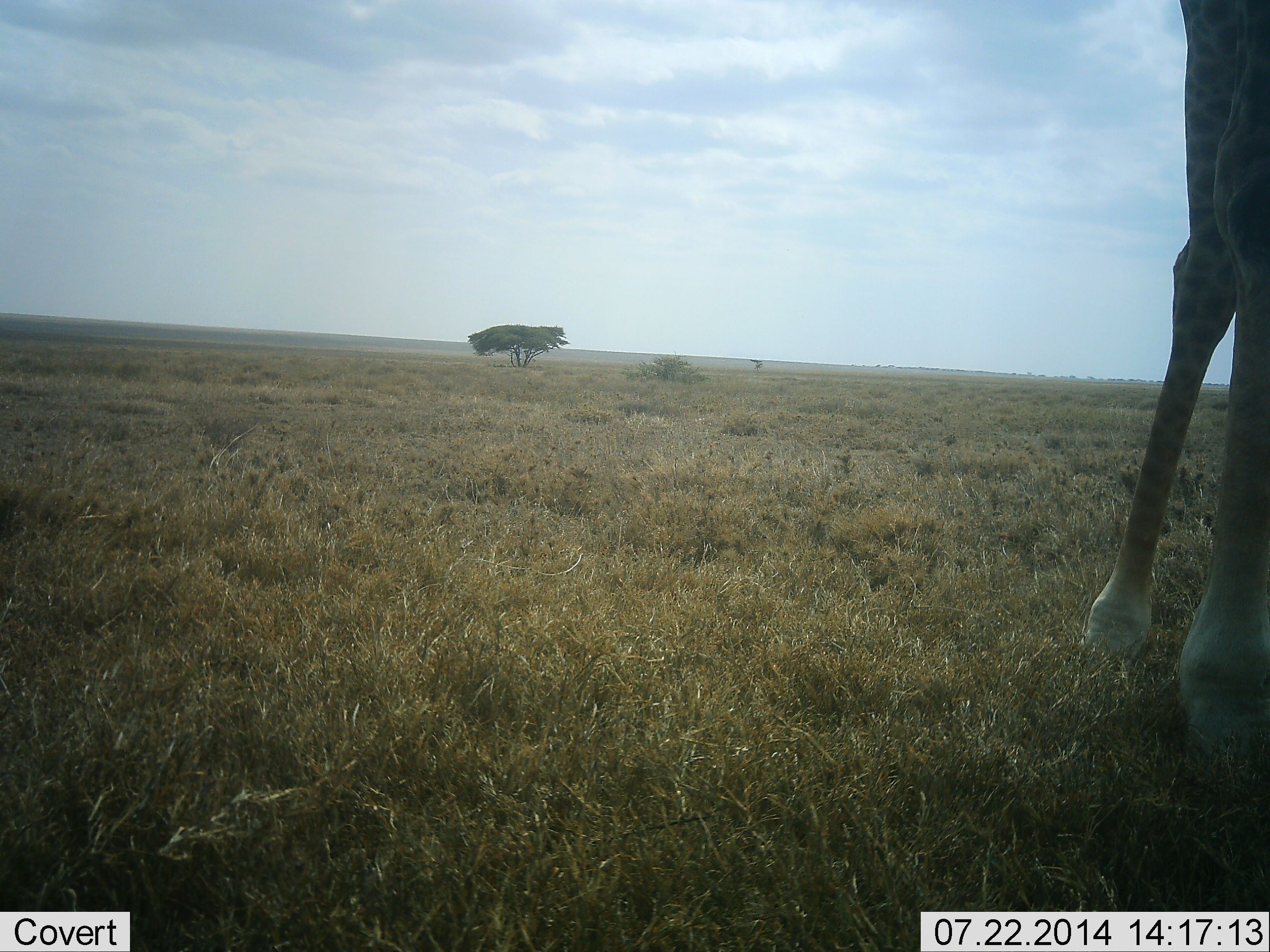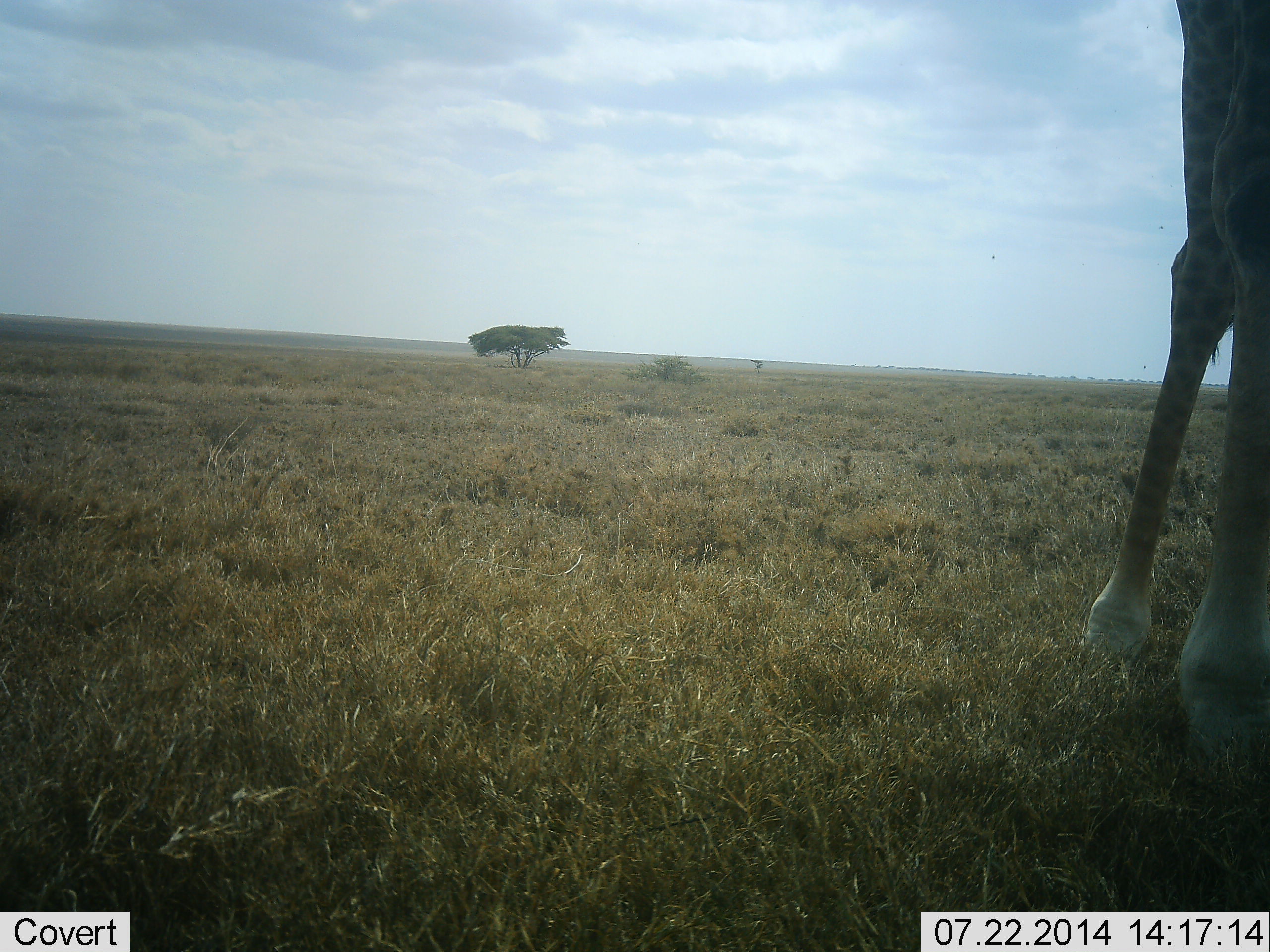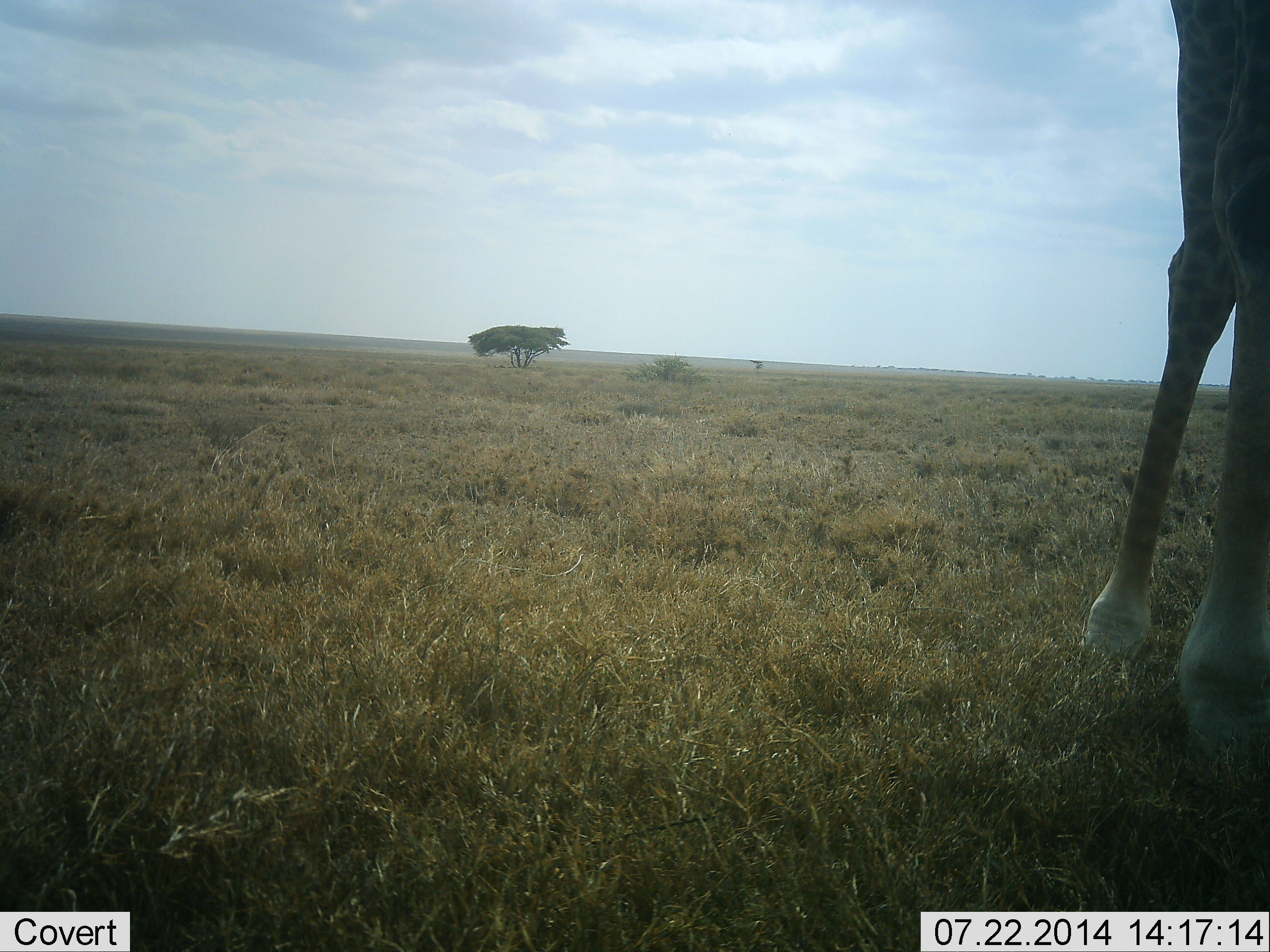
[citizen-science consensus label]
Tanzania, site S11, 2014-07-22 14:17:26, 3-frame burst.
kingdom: Animalia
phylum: Chordata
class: Mammalia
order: Artiodactyla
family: Giraffidae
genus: Giraffa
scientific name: Giraffa camelopardalis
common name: giraffe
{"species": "giraffe (Giraffa camelopardalis)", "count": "1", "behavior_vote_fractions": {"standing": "80%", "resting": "0%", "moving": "30%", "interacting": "0%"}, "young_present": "0%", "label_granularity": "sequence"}